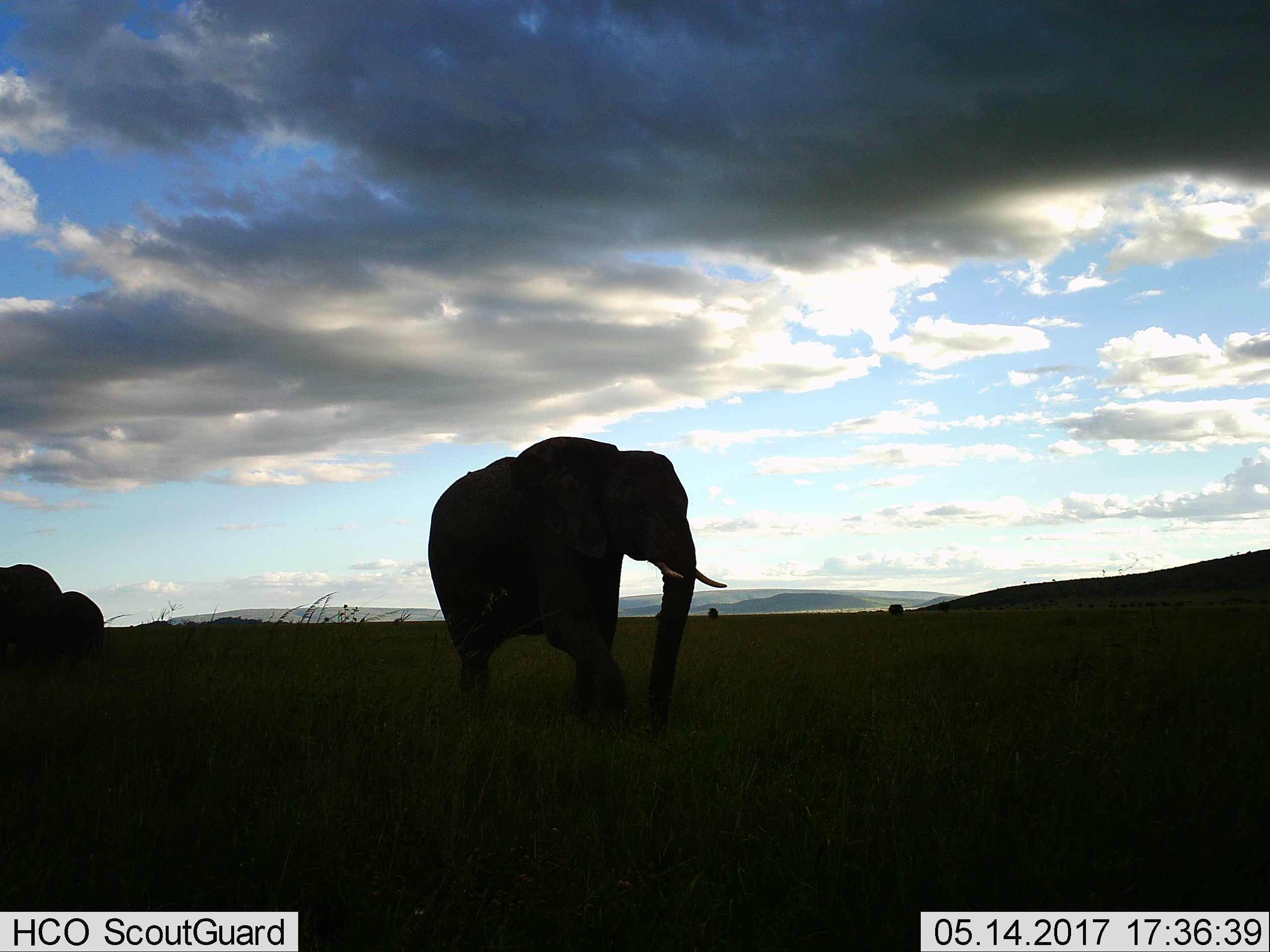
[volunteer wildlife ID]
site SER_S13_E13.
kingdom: Animalia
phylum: Chordata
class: Mammalia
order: Proboscidea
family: Elephantidae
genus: Loxodonta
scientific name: Loxodonta africana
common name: african bush elephant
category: elephant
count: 2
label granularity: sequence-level